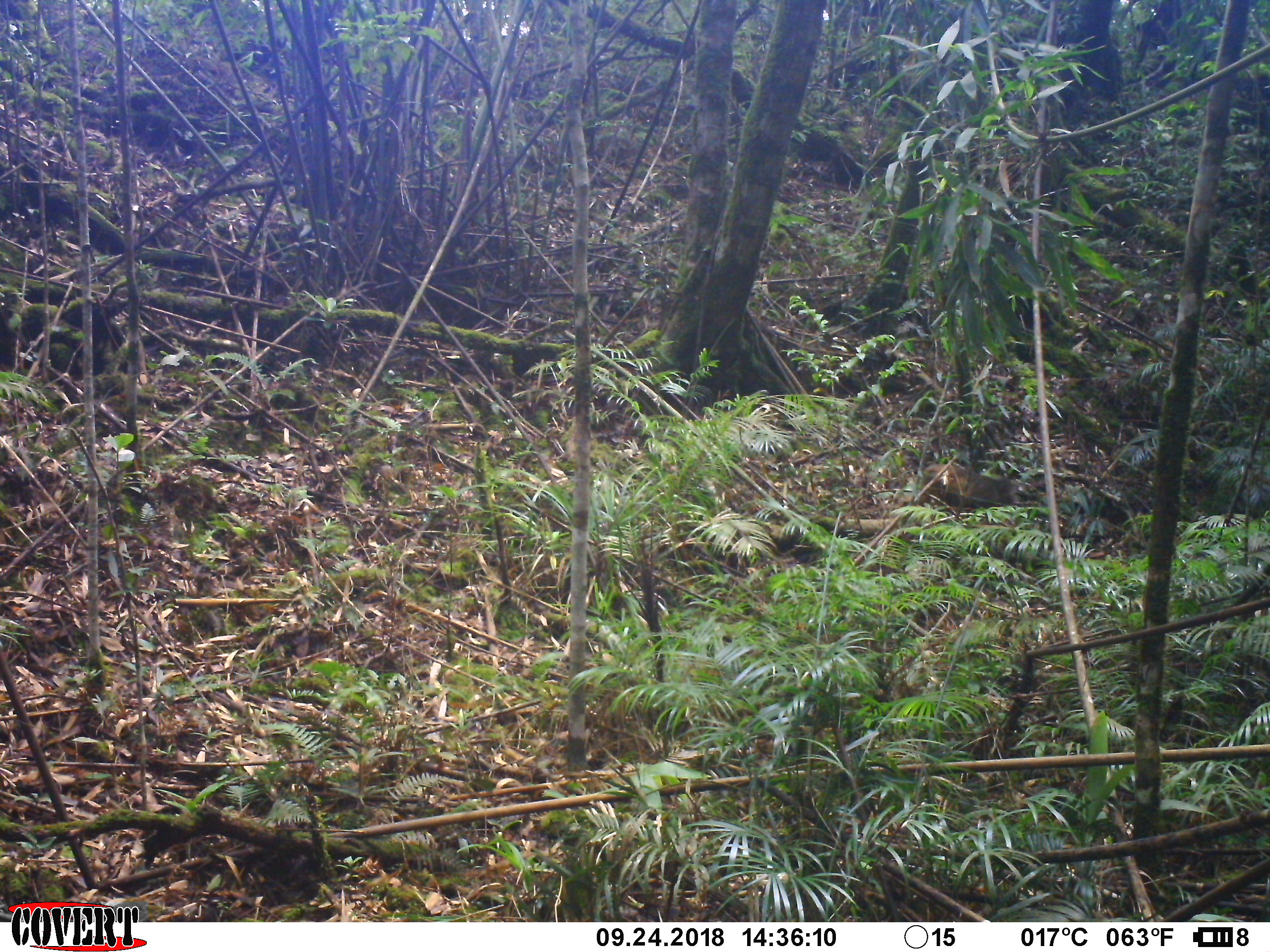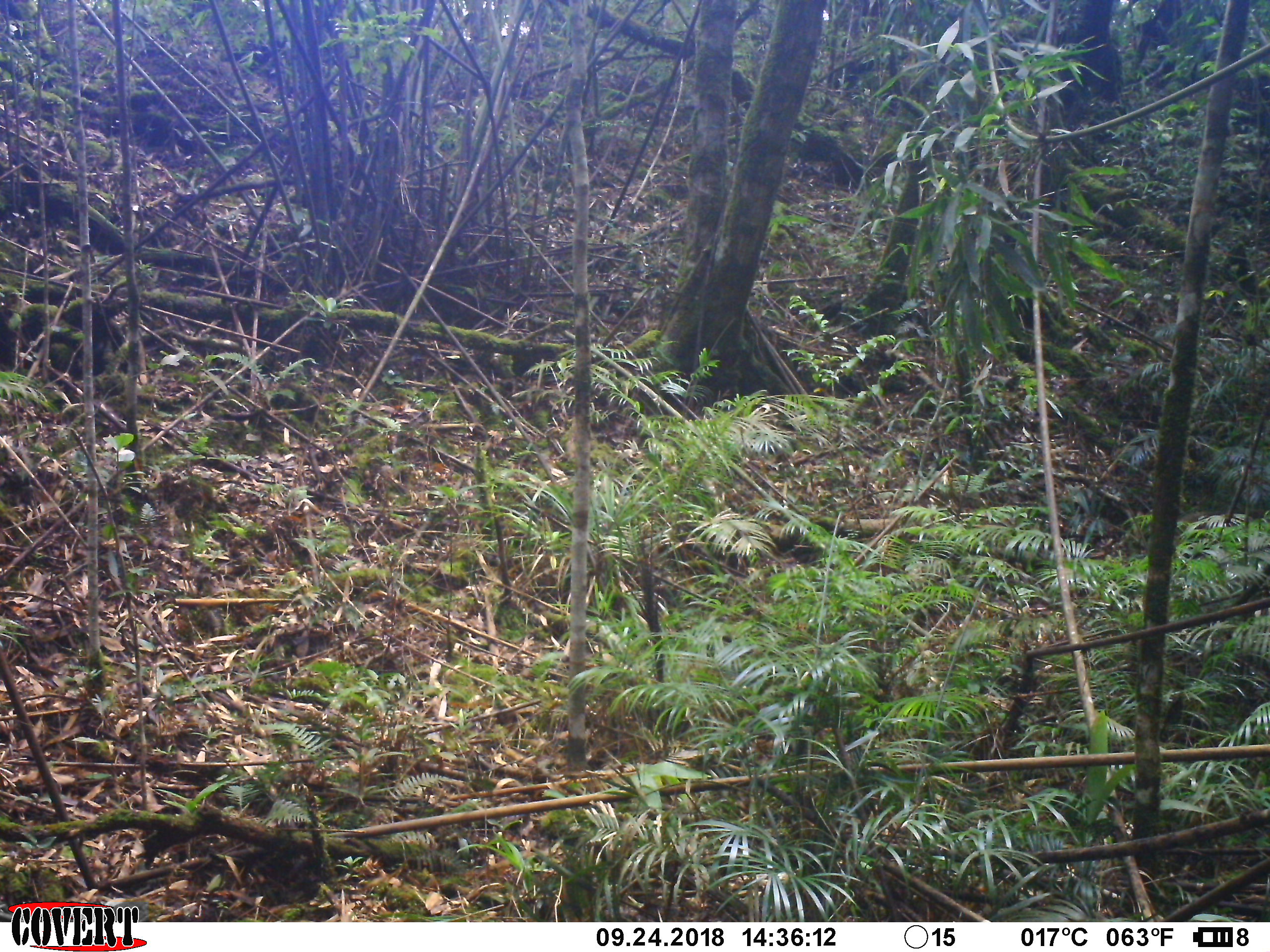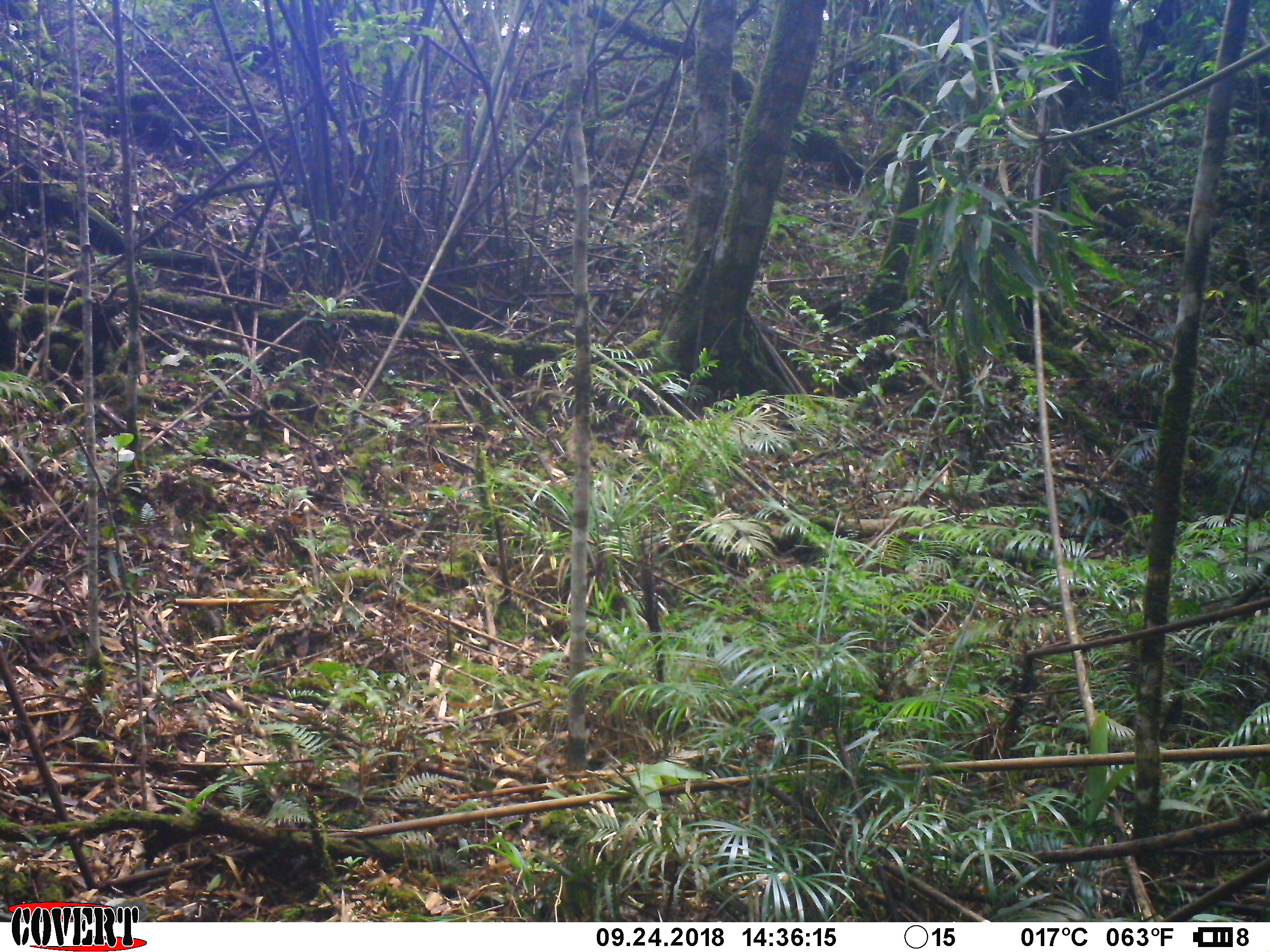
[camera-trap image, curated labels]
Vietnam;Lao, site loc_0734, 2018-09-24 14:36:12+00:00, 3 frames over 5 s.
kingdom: Animalia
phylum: Chordata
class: Mammalia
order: Primates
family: Cercopithecidae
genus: Macaca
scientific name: Macaca arctoides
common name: stump-tailed macaque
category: stump tailed macaque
Stump tailed macaque (stump-tailed macaque) (Macaca arctoides). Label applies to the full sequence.